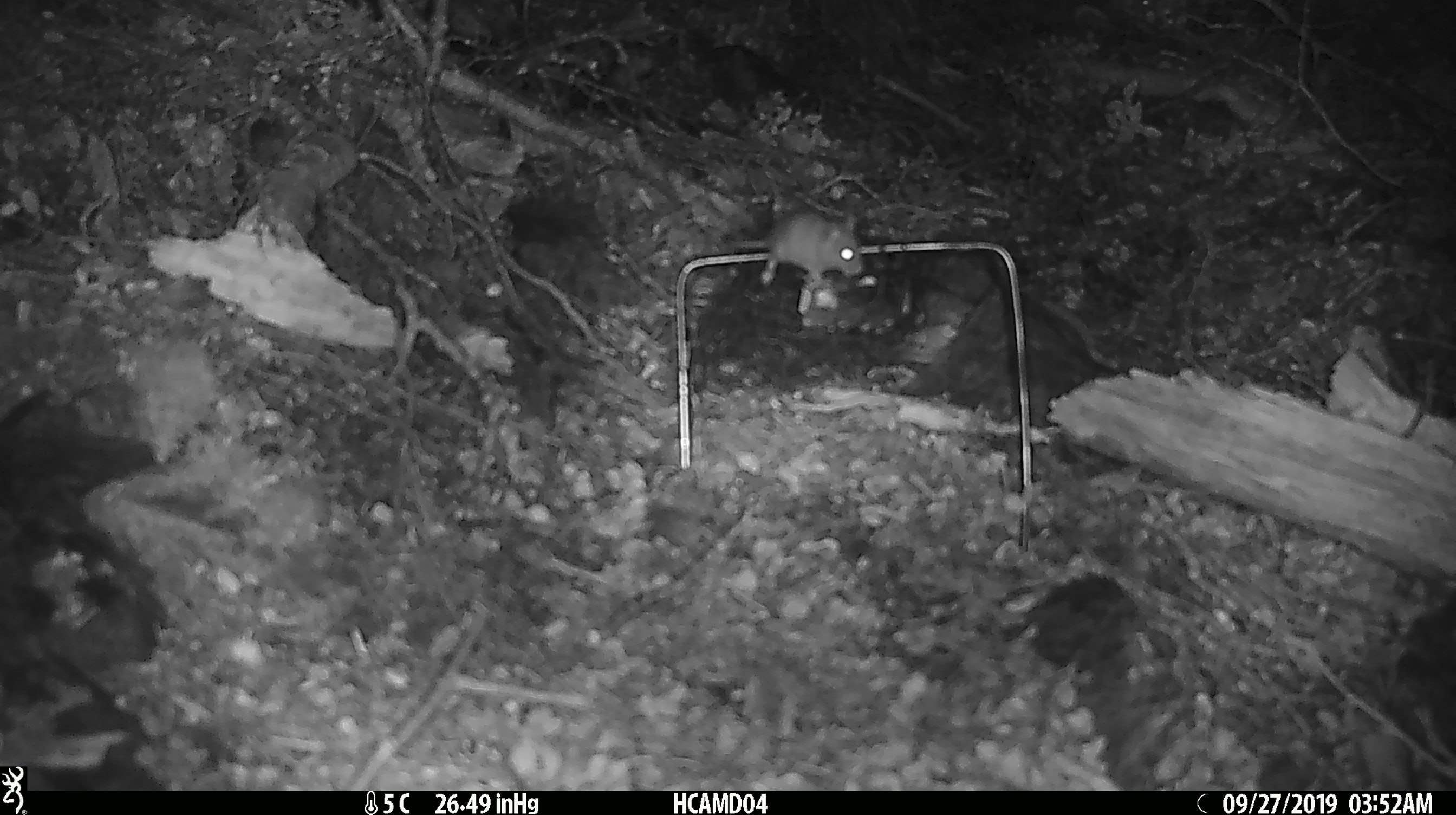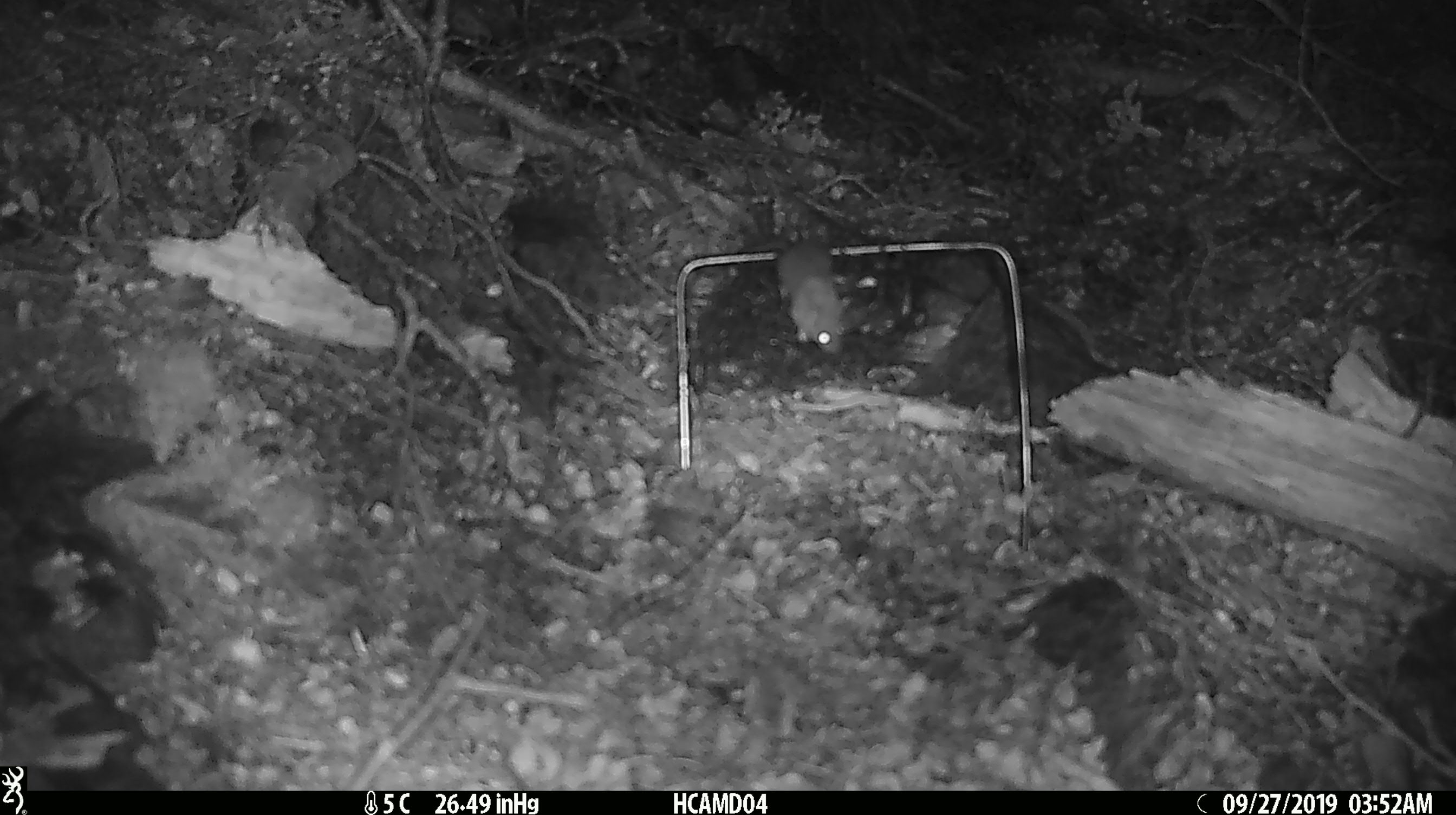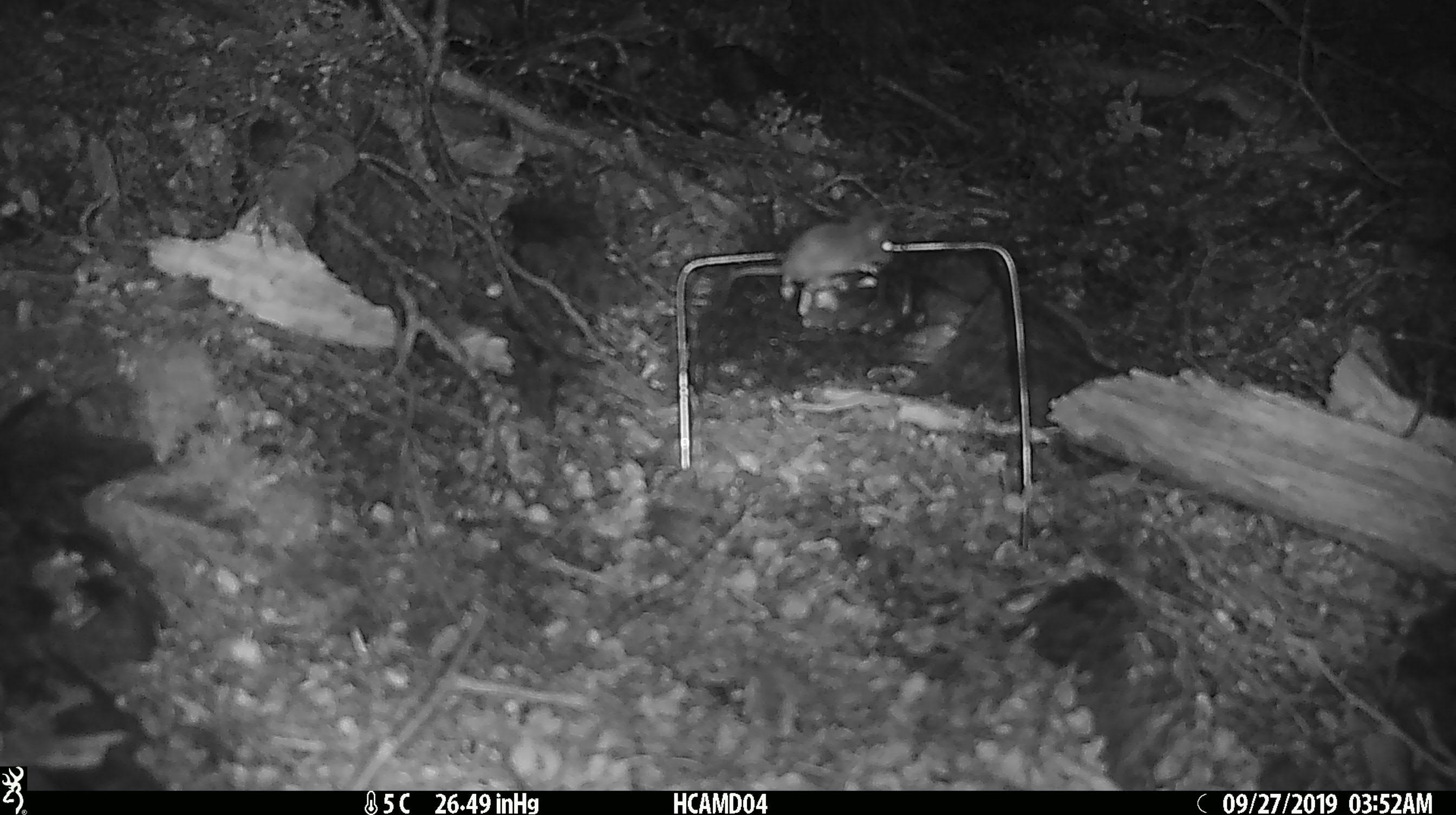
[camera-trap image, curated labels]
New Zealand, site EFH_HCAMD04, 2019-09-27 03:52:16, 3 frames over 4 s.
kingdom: Animalia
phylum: Chordata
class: Mammalia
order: Rodentia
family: Muridae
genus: Mus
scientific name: Mus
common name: mouse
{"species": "mouse (Mus)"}